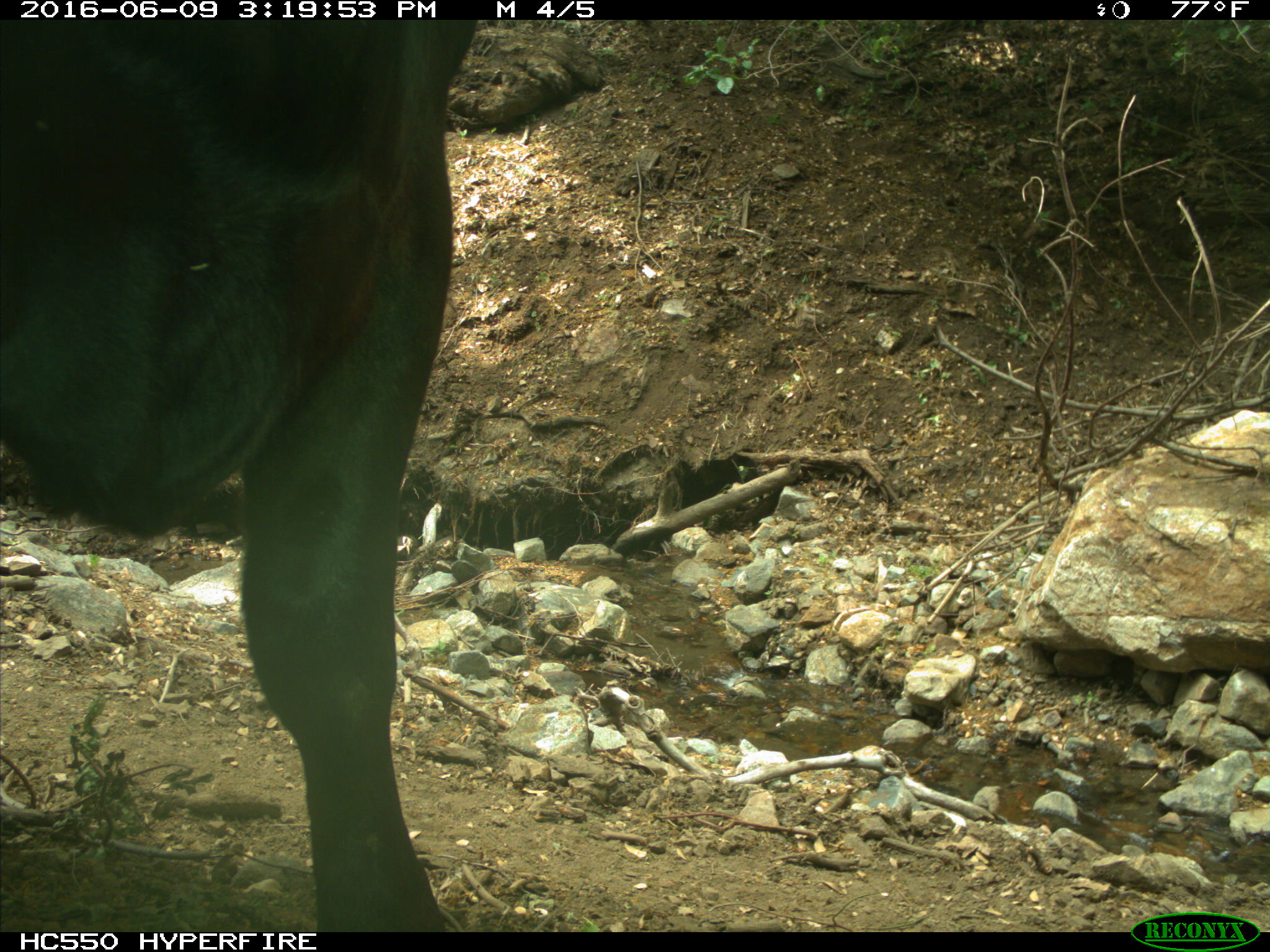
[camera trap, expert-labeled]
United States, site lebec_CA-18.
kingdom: Animalia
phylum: Chordata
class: Mammalia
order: Artiodactyla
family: Bovidae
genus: Bos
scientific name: Bos taurus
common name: domestic cow